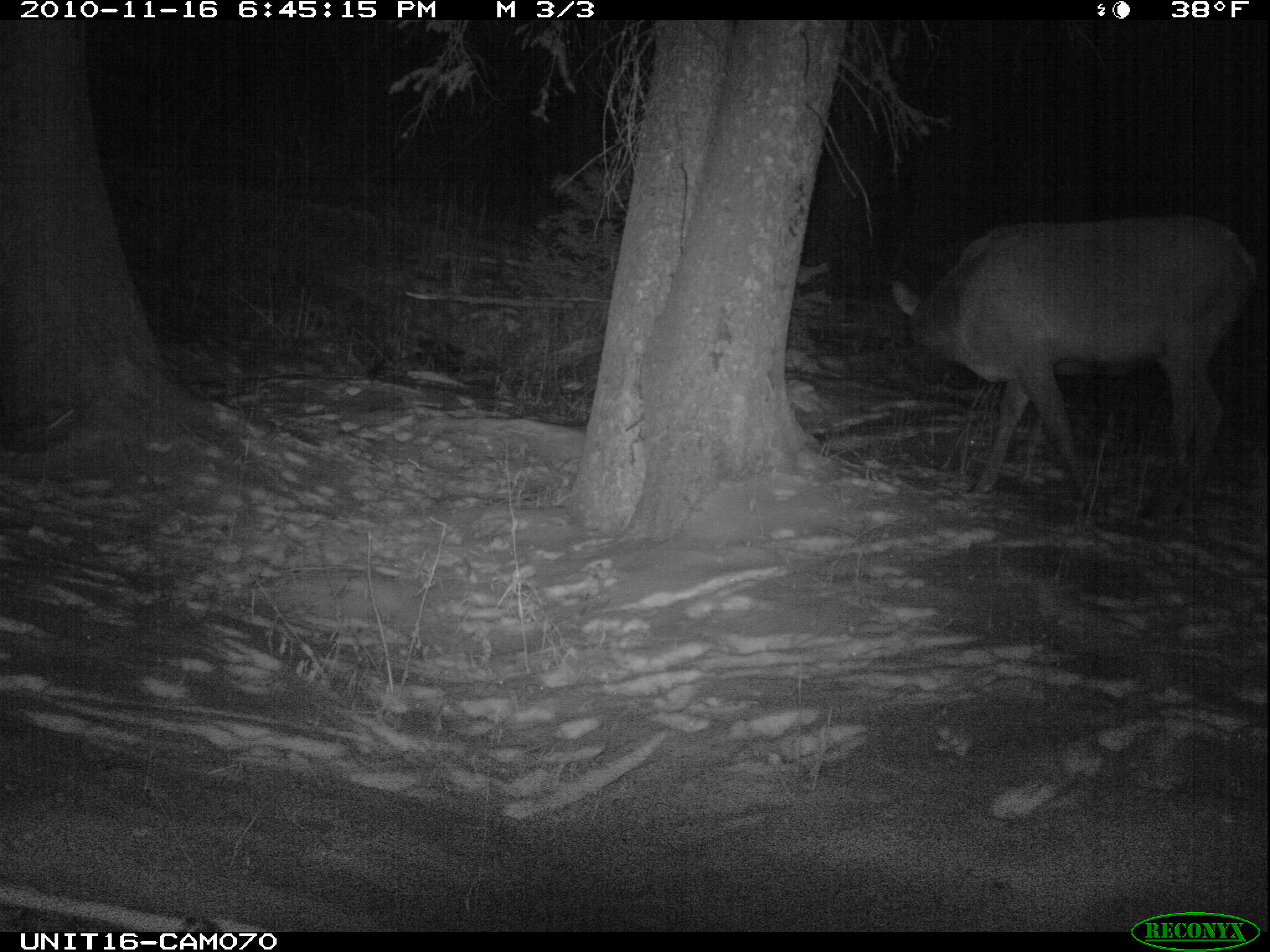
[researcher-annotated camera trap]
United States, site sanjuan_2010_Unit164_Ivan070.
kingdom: Animalia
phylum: Chordata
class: Mammalia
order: Artiodactyla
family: Cervidae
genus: Cervus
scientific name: Cervus elaphus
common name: red deer